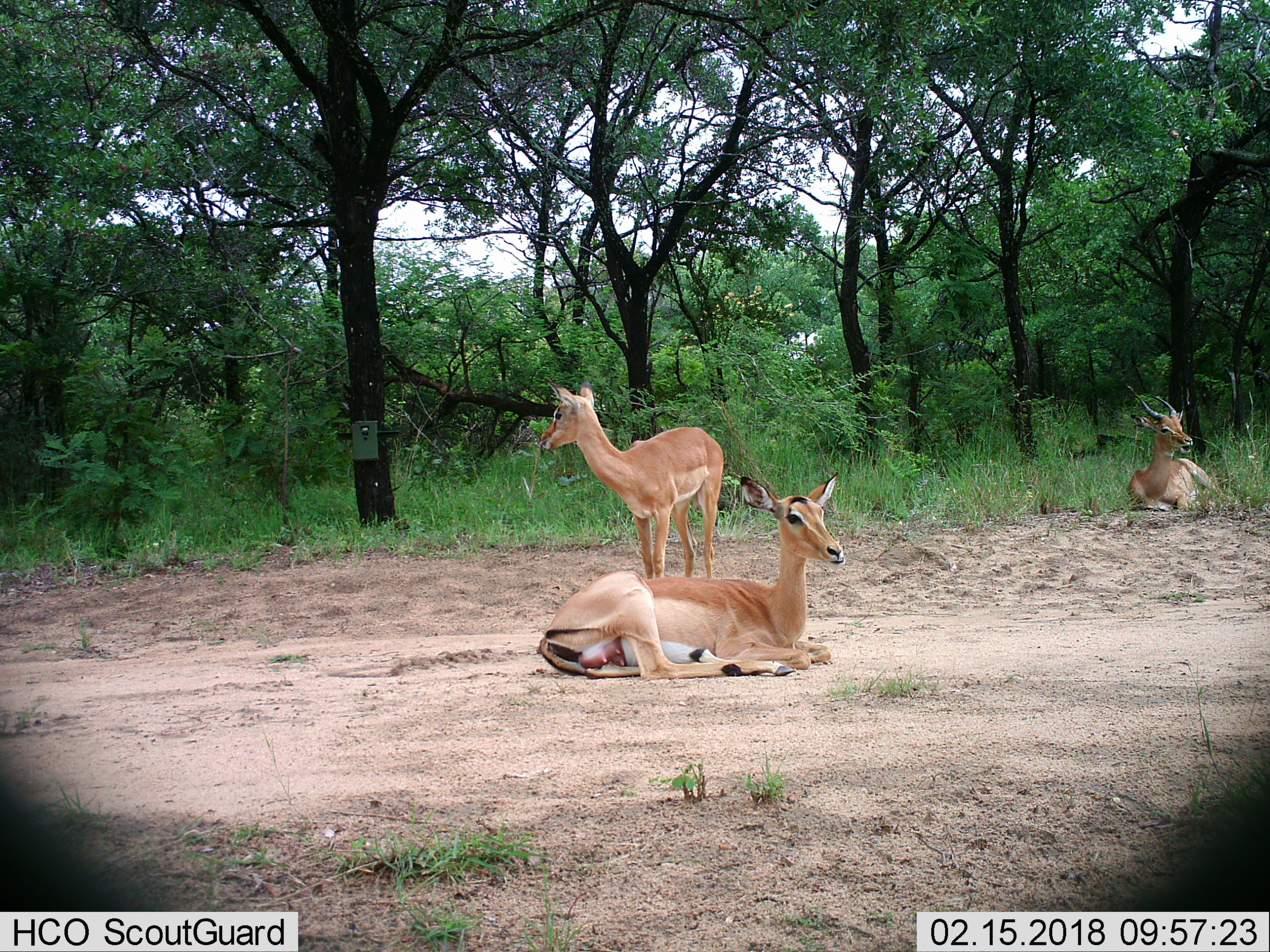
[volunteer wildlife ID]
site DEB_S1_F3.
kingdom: Animalia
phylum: Chordata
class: Mammalia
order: Artiodactyla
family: Bovidae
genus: Aepyceros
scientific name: Aepyceros melampus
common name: impala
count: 3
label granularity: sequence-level